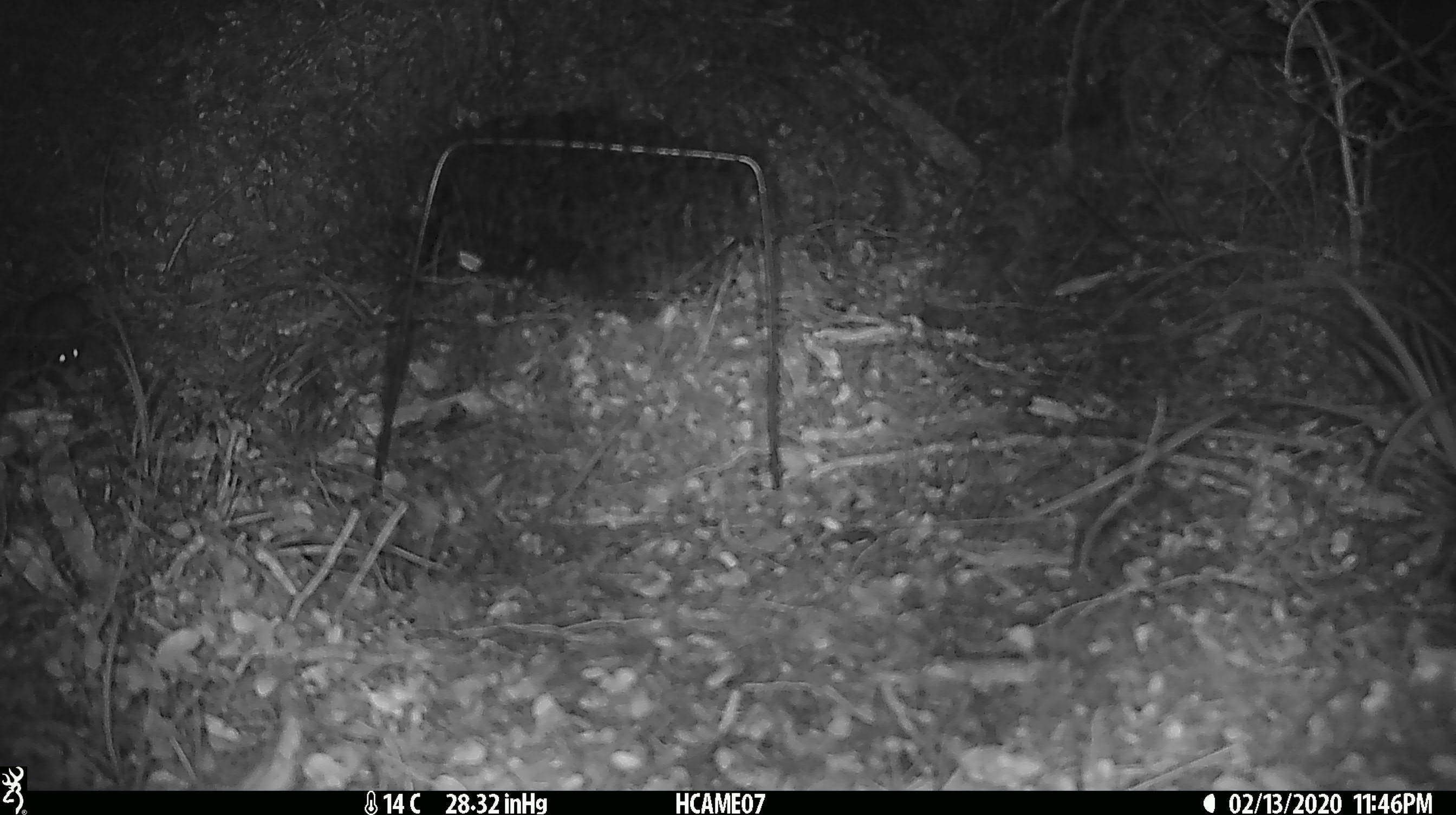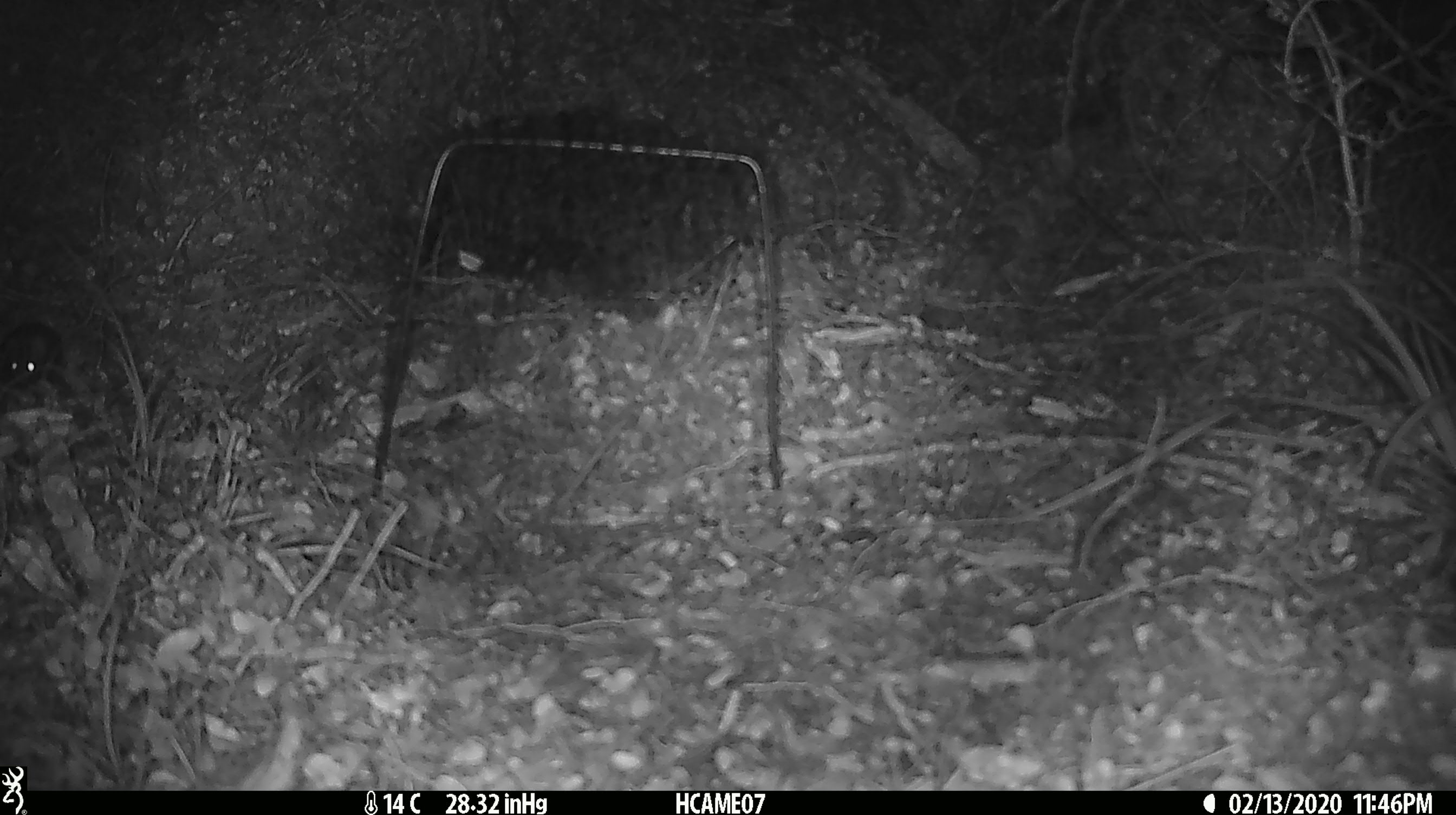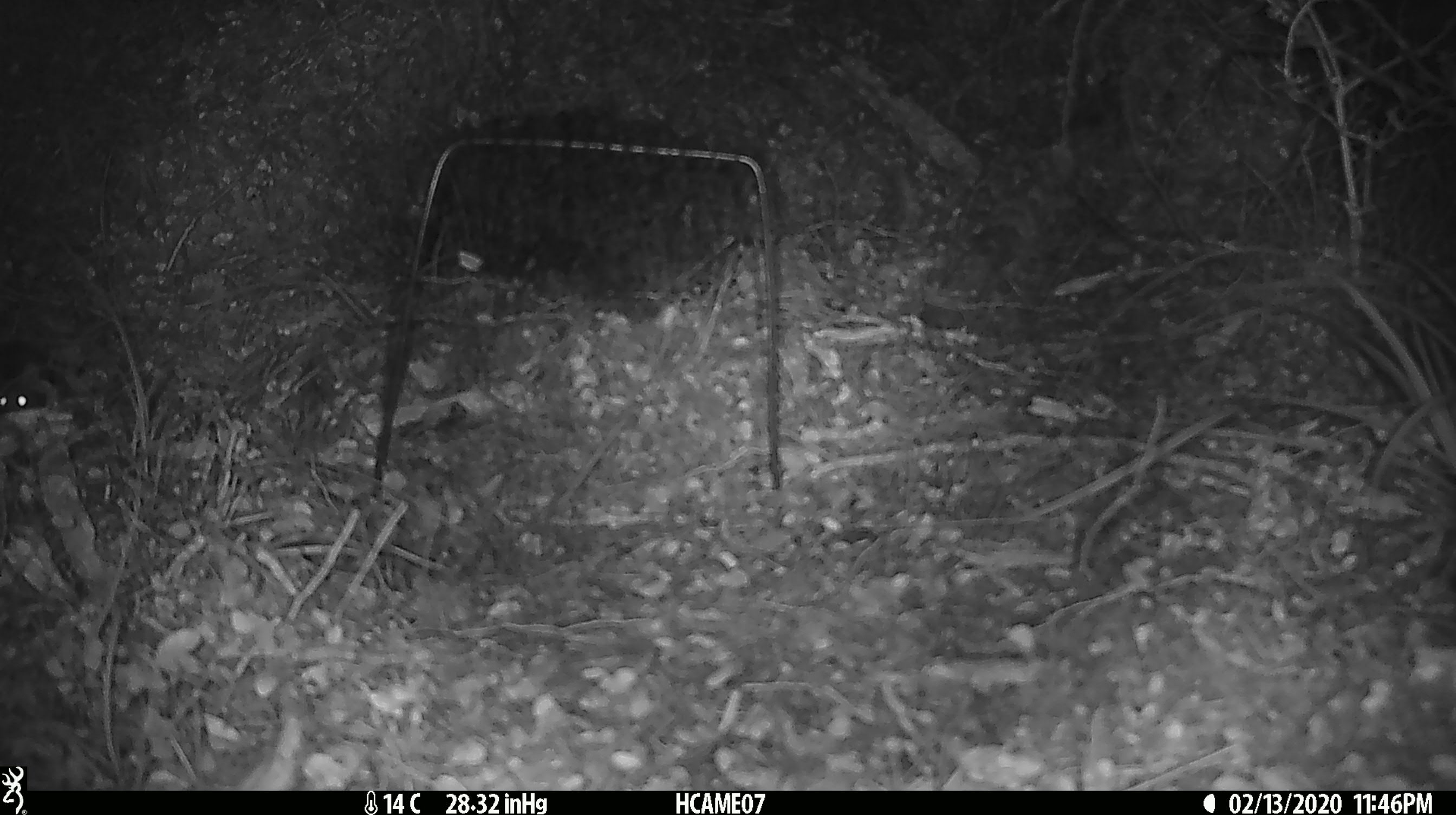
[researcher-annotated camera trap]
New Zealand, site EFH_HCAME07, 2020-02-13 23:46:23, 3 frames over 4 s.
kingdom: Animalia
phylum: Chordata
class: Mammalia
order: Rodentia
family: Muridae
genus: Mus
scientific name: Mus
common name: mouse